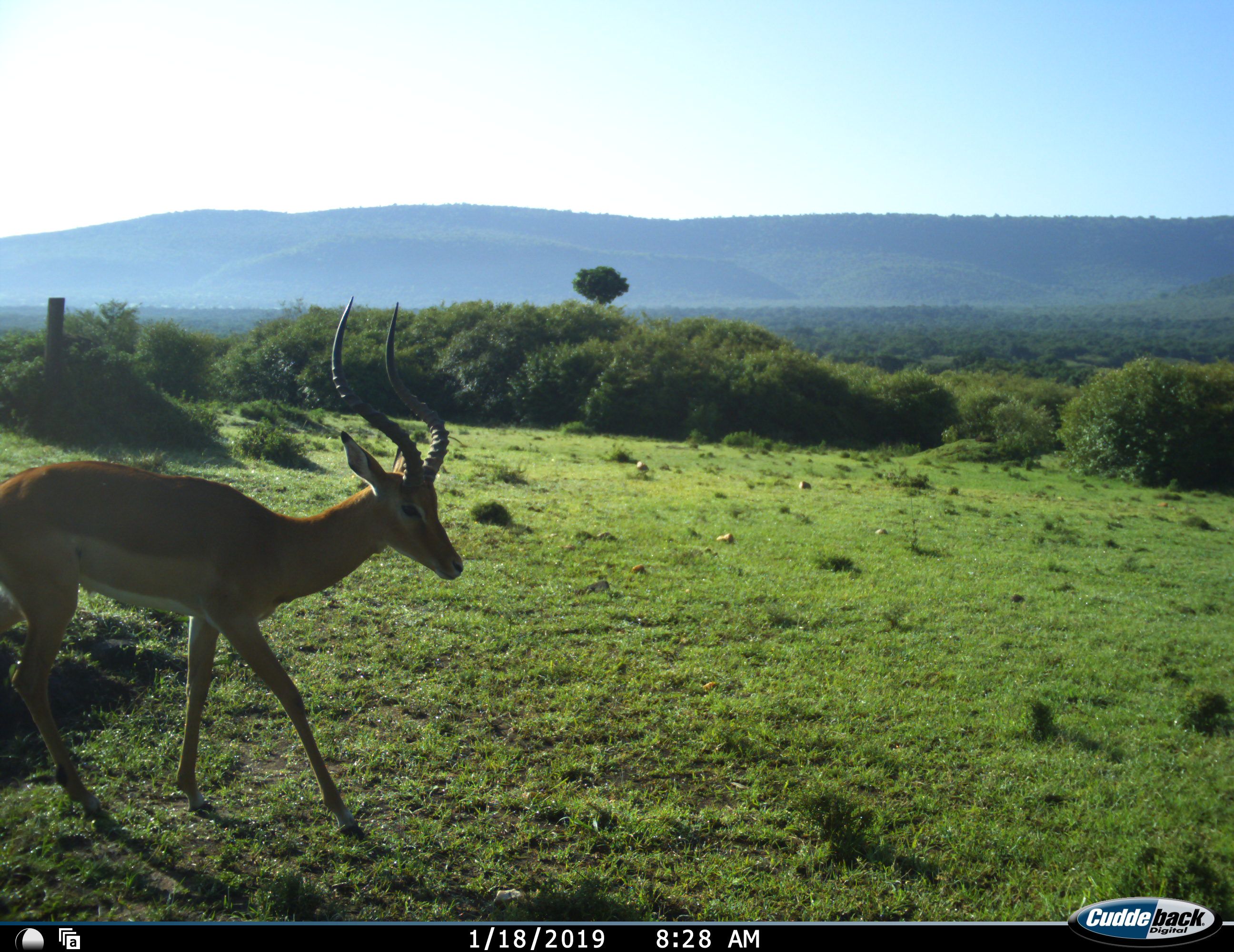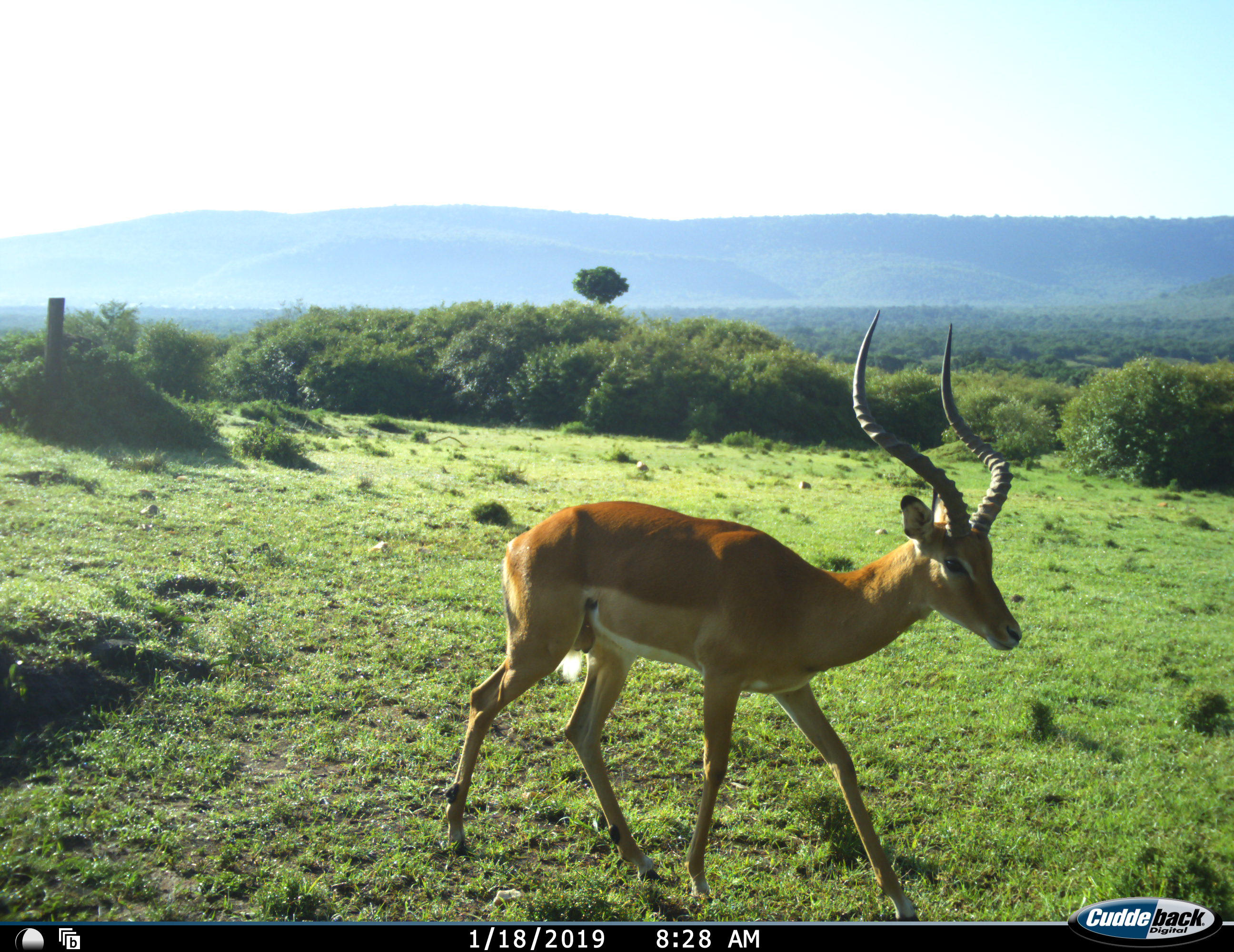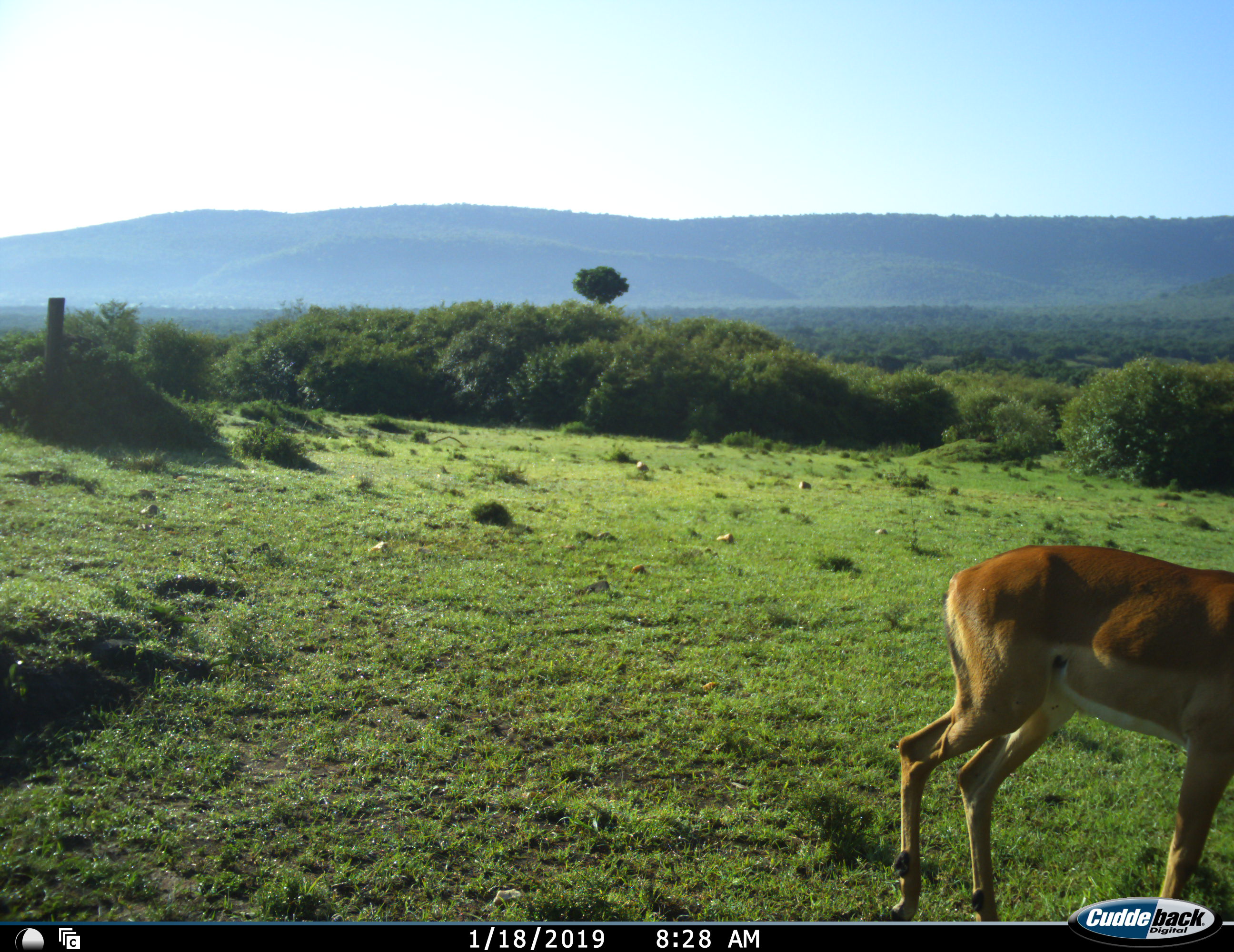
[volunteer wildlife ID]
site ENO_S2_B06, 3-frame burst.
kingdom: Animalia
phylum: Chordata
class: Mammalia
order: Artiodactyla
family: Bovidae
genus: Aepyceros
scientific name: Aepyceros melampus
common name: impala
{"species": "impala (Aepyceros melampus)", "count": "1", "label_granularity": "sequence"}